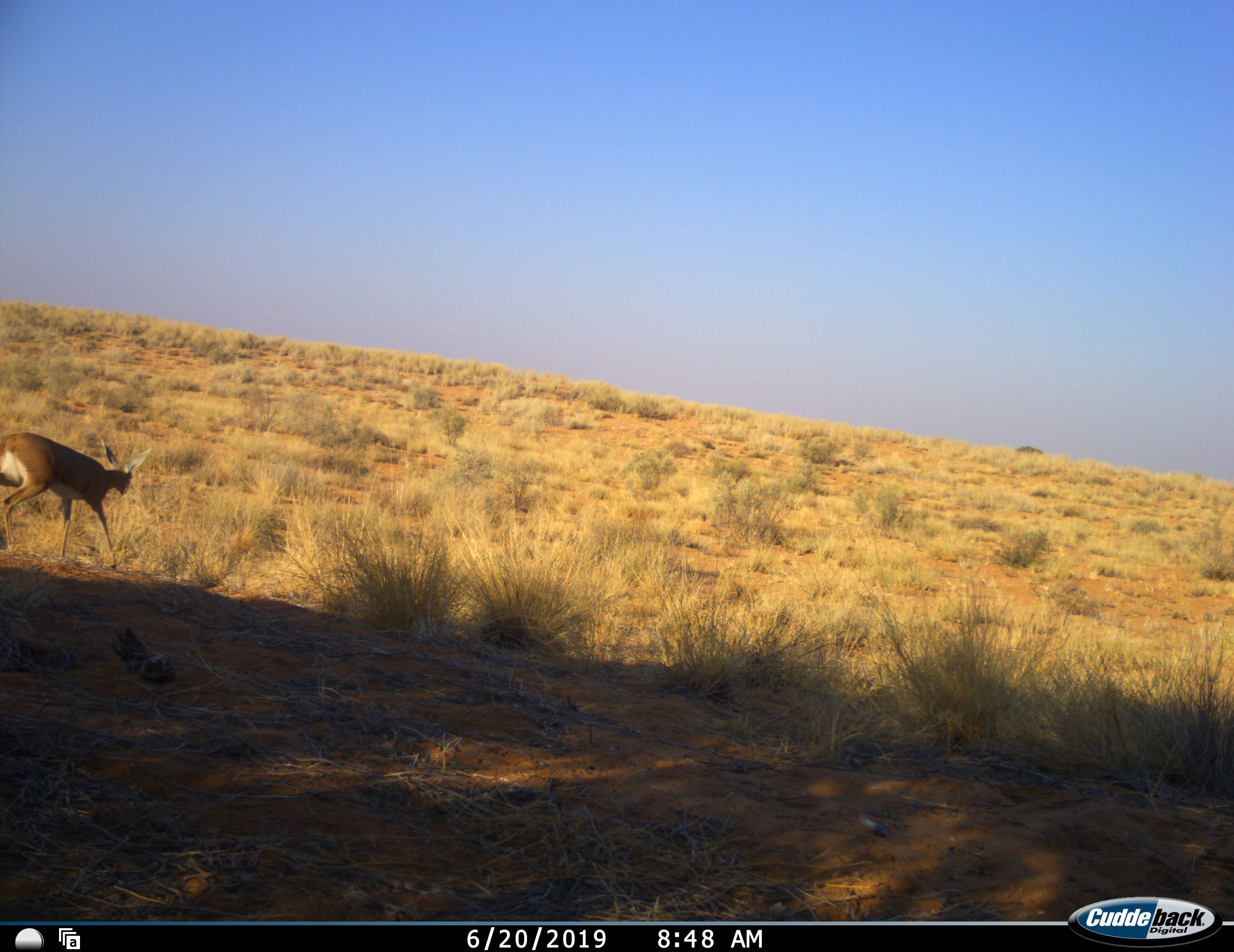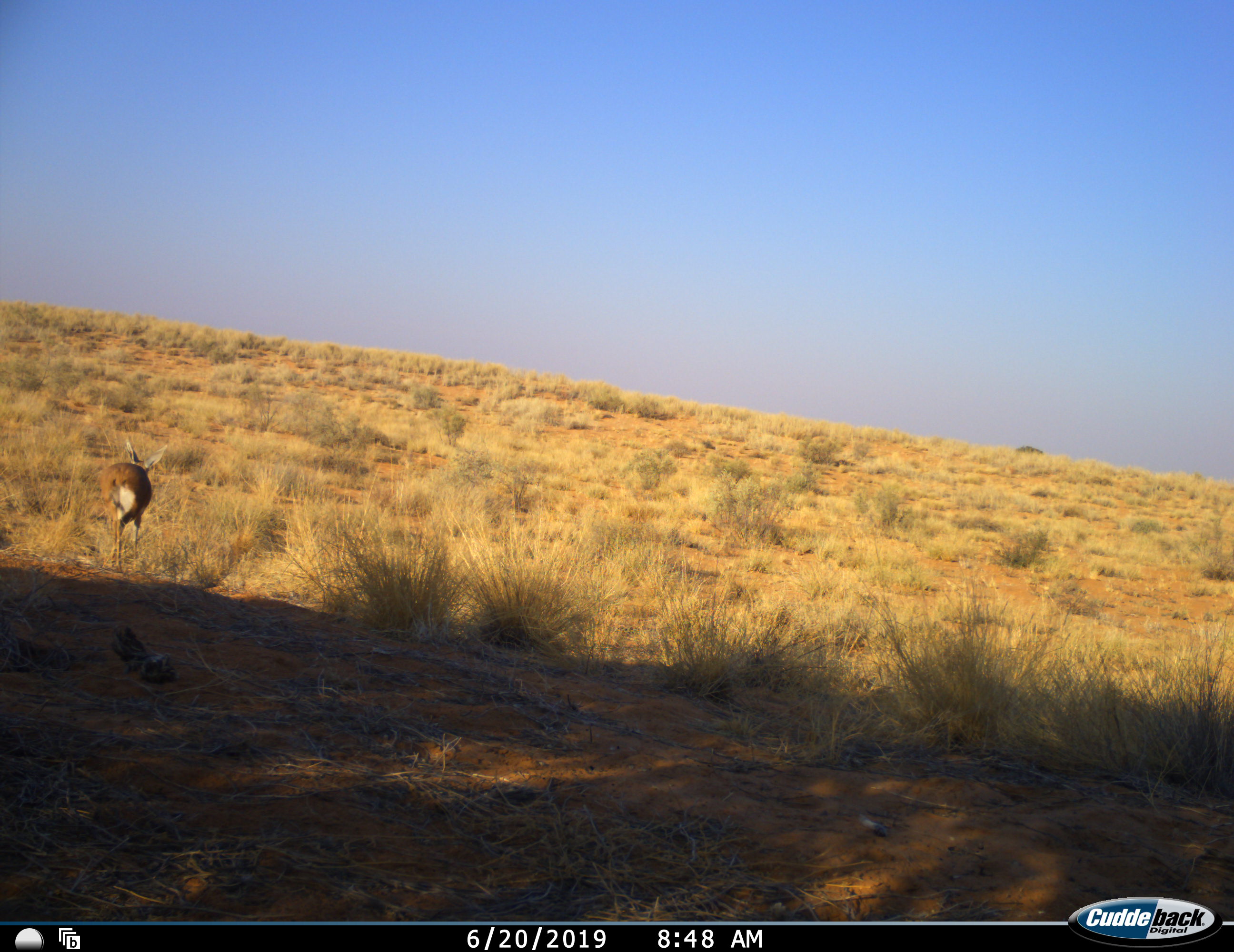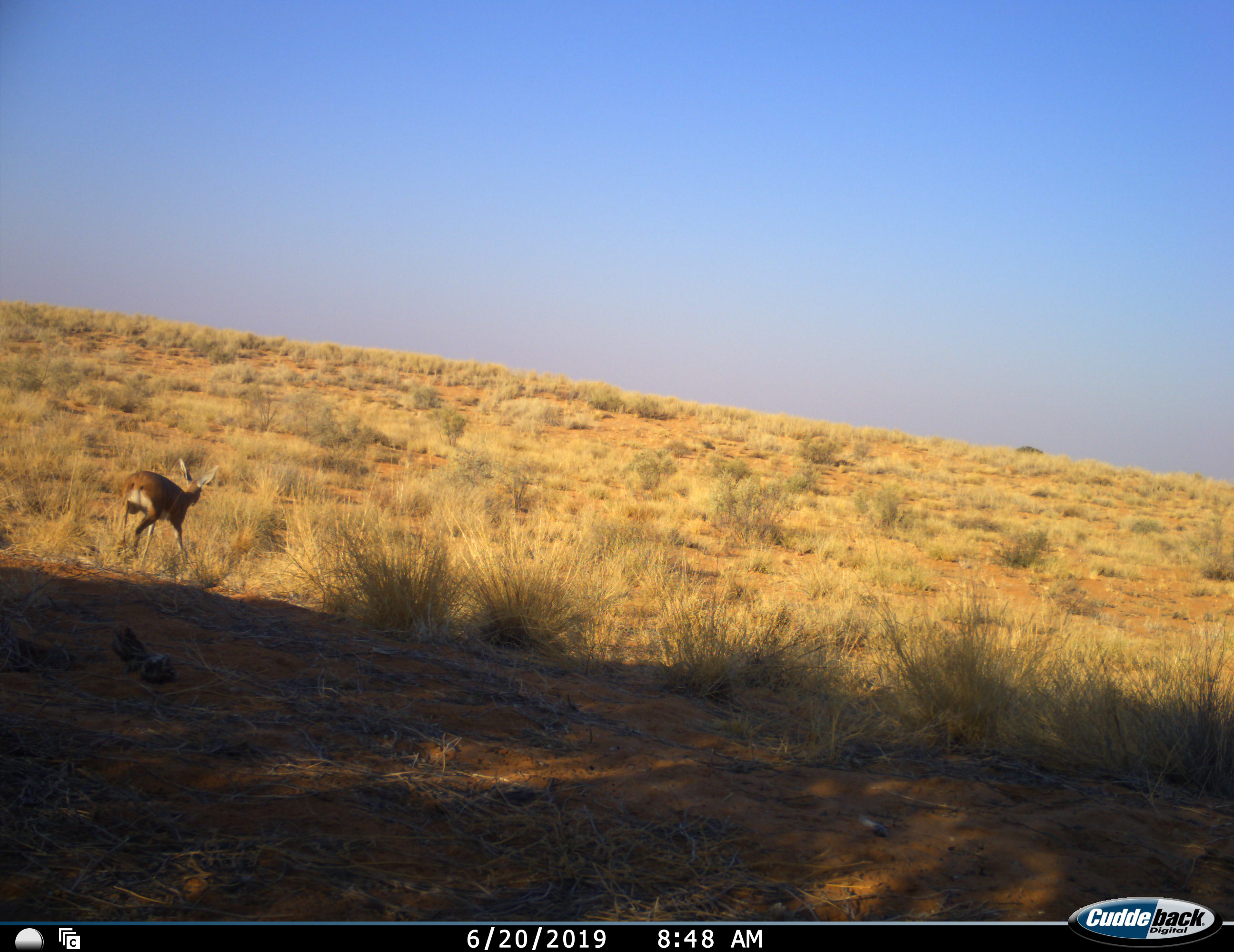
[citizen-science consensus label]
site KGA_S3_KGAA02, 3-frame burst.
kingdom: Animalia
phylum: Chordata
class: Mammalia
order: Artiodactyla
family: Bovidae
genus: Raphicerus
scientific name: Raphicerus campestris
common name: steenbok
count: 1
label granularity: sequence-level